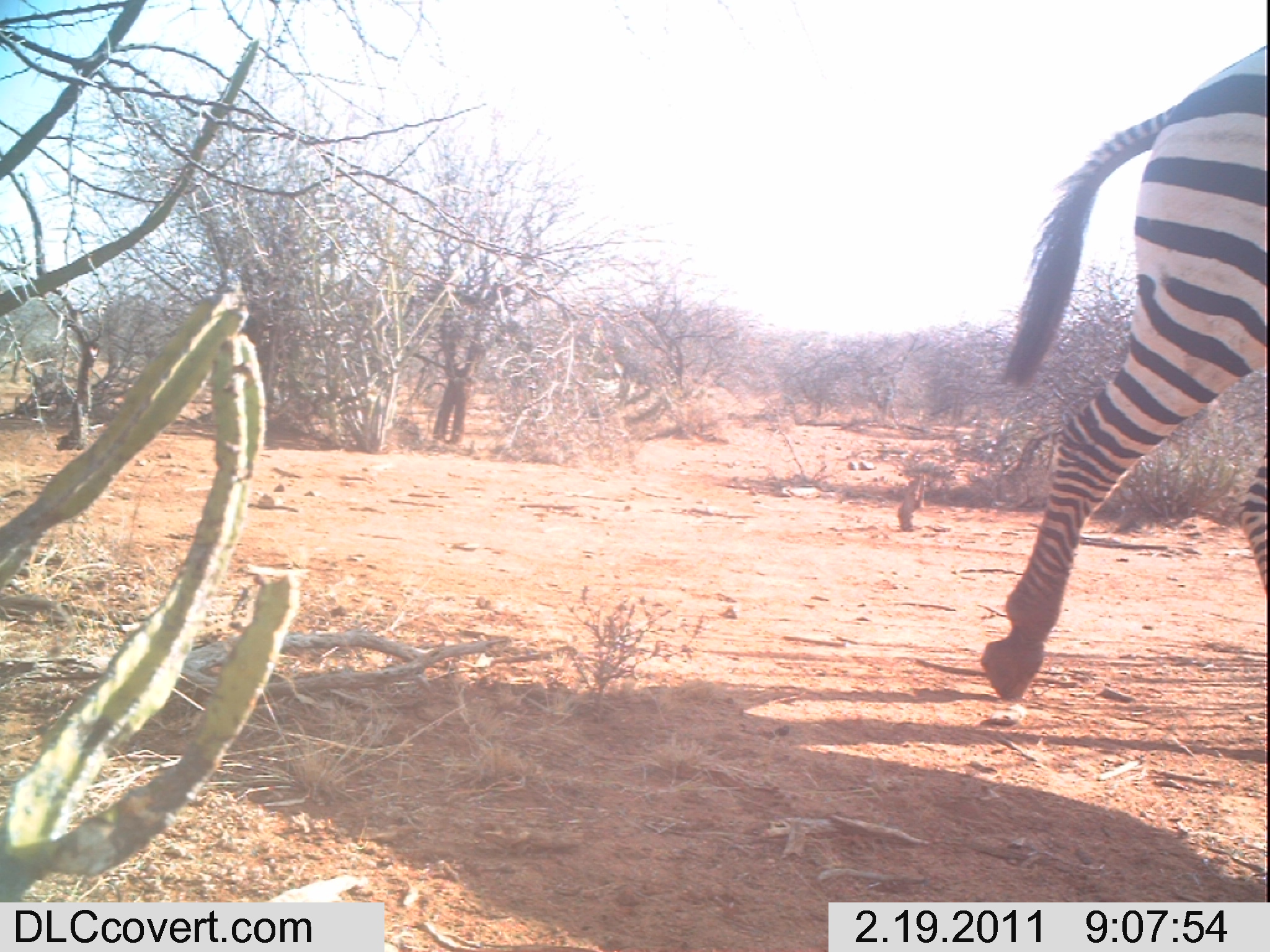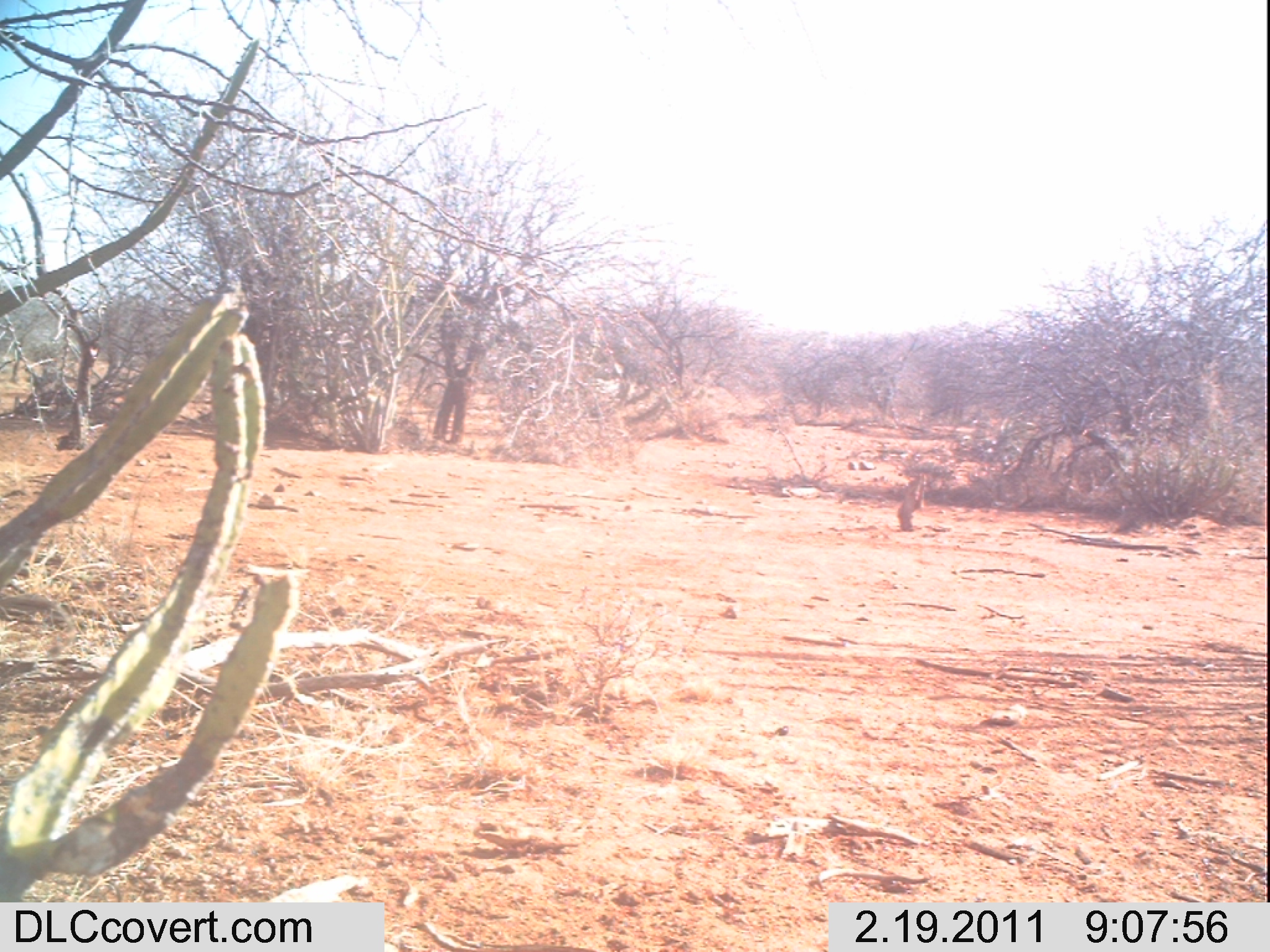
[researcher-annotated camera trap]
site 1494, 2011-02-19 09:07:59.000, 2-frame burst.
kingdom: Animalia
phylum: Chordata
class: Mammalia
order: Perissodactyla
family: Equidae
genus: Equus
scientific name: Equus quagga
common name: plains zebra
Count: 1.